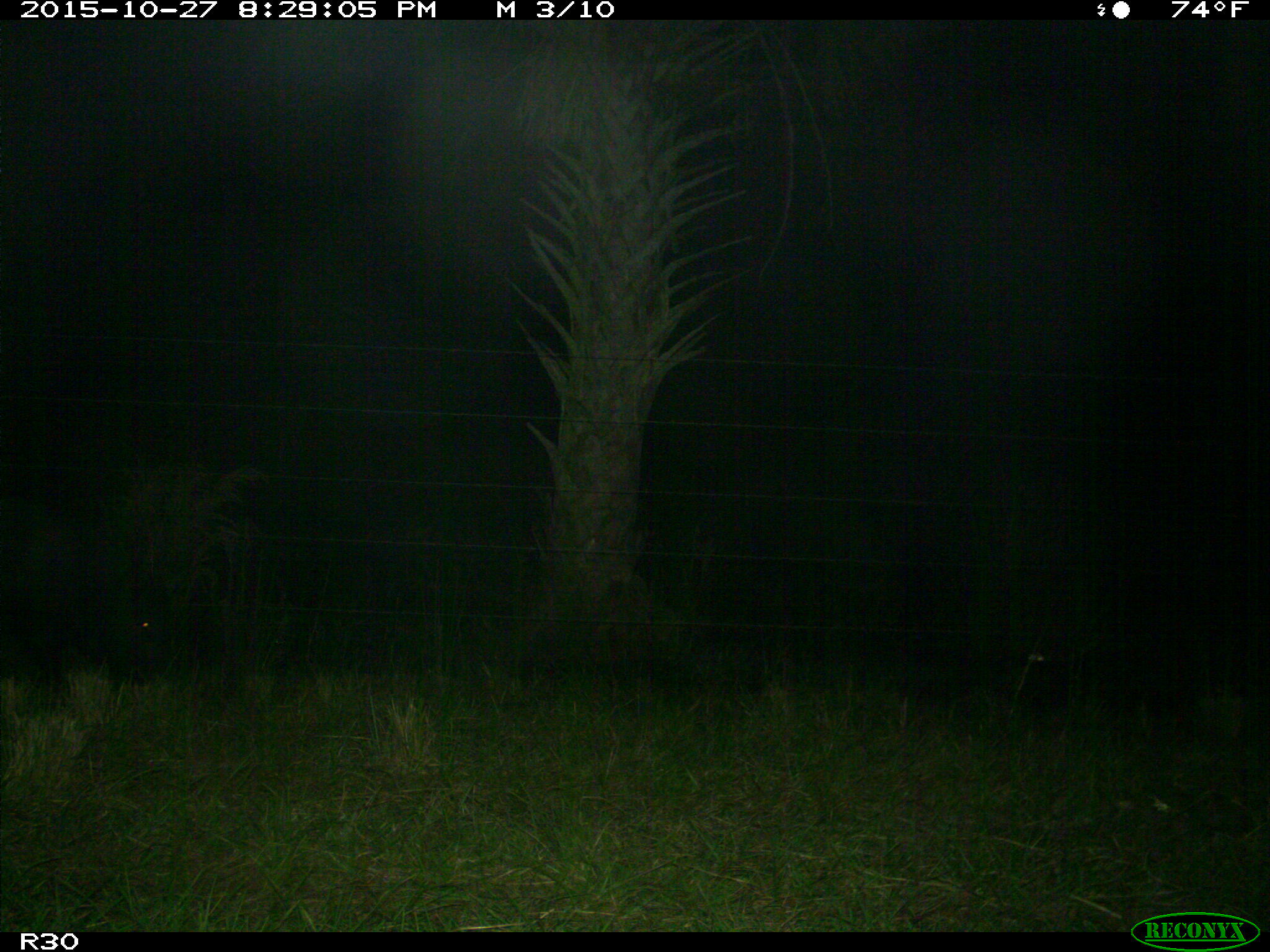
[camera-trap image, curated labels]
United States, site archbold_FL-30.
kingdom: Animalia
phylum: Chordata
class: Mammalia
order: Artiodactyla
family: Suidae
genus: Sus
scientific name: Sus scrofa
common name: wild boar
Sus scrofa (wild boar).